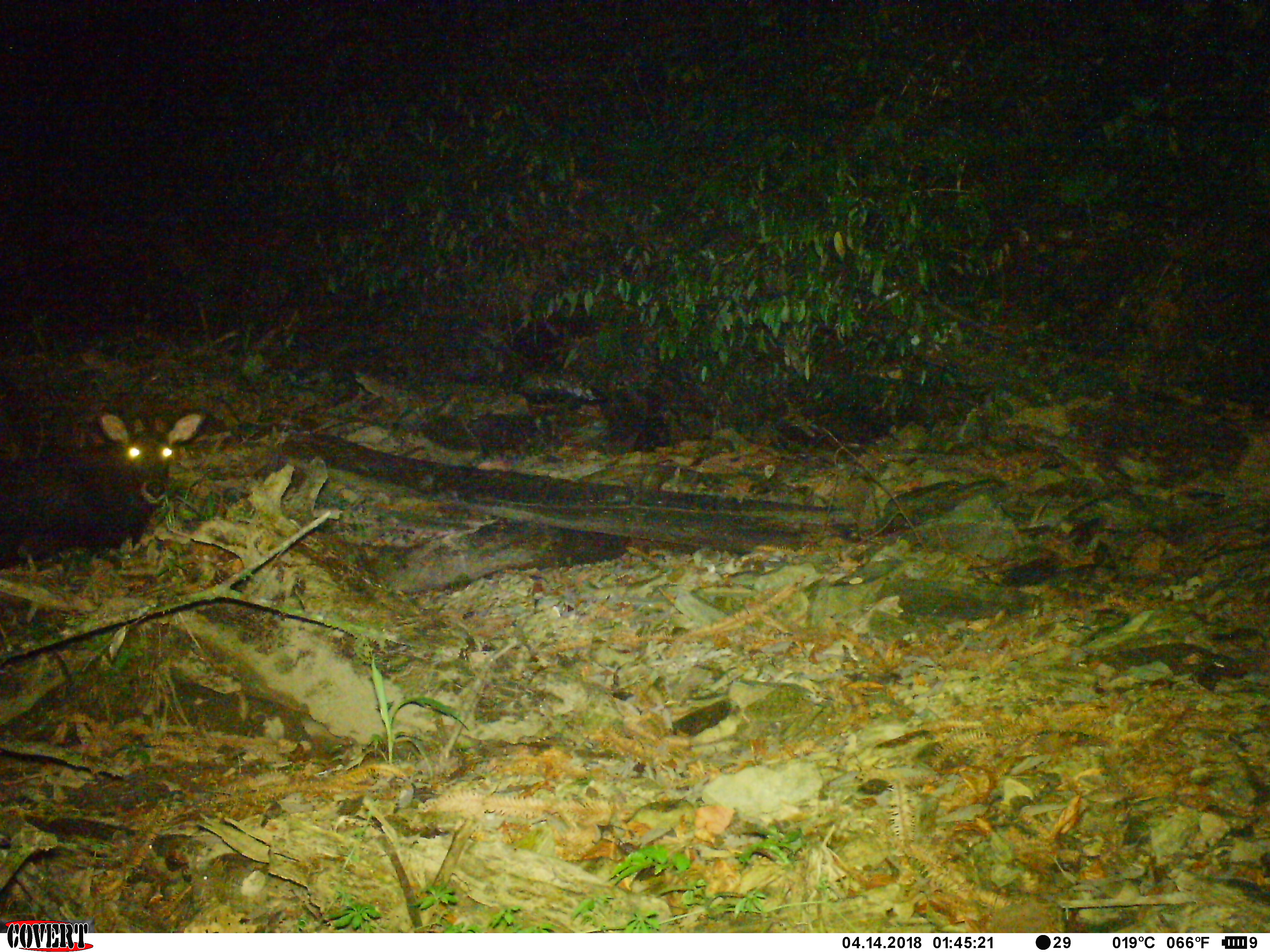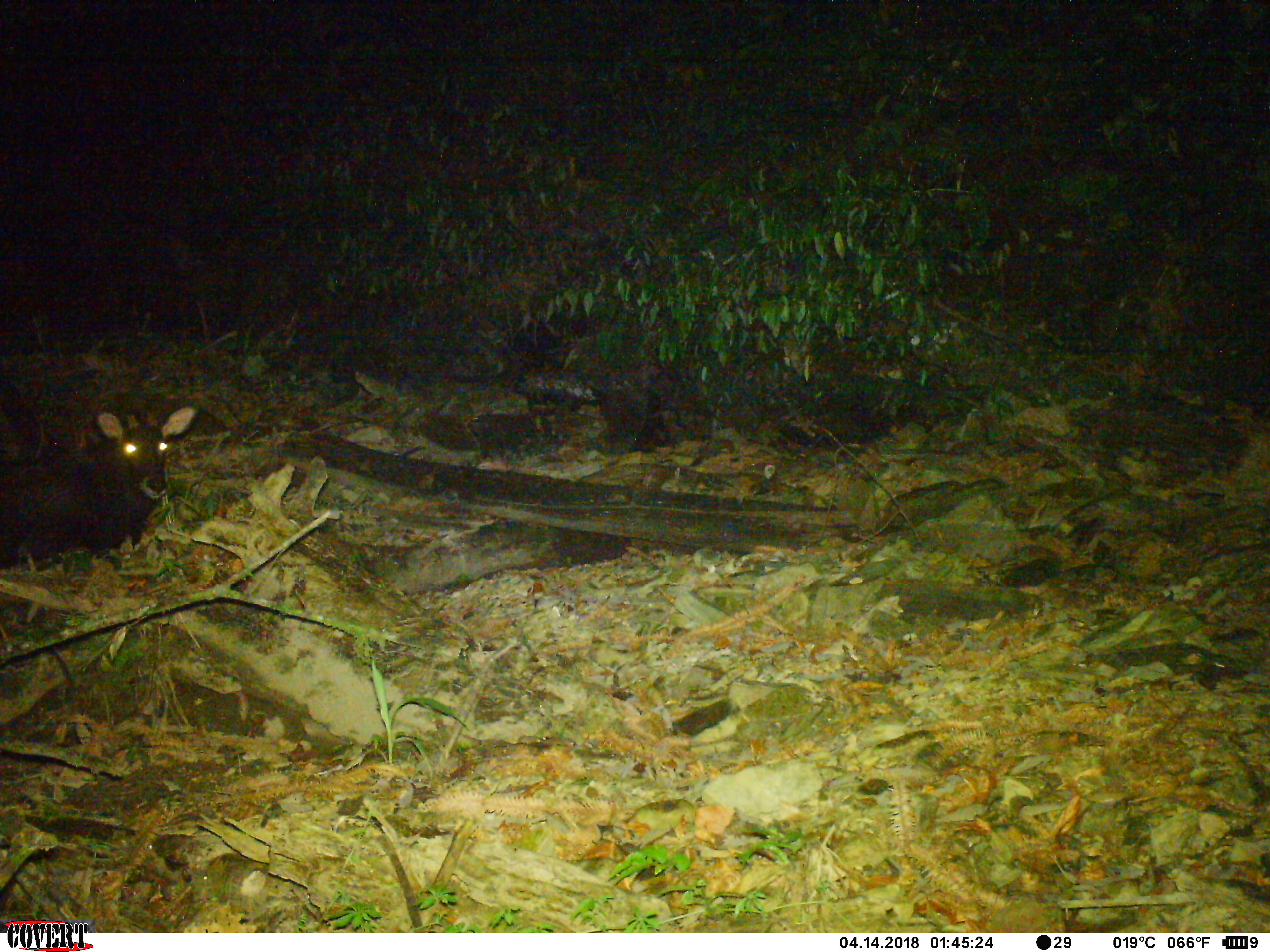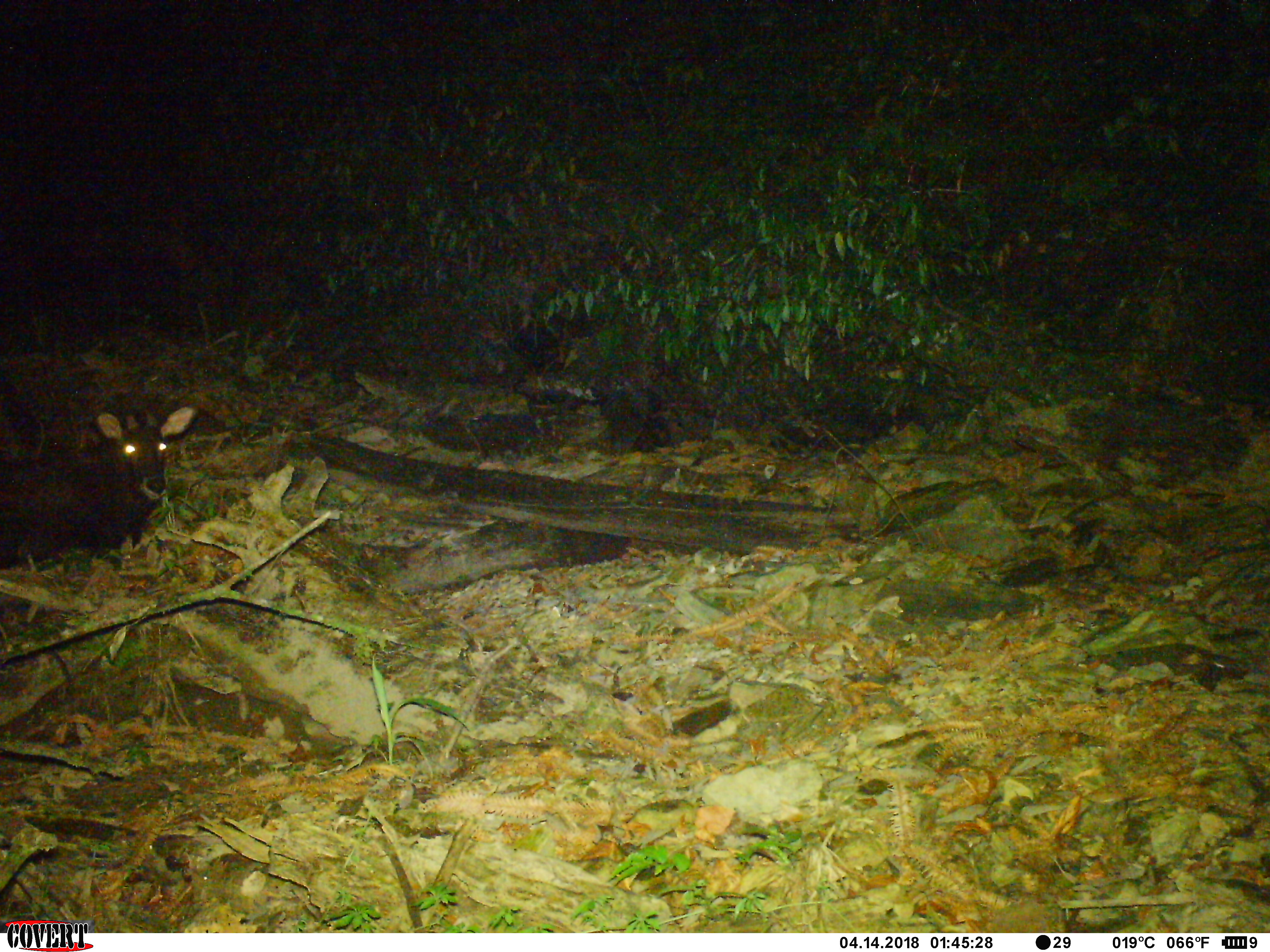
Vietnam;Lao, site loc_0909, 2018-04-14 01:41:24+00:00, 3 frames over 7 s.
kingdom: Animalia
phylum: Chordata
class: Mammalia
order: Artiodactyla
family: Bovidae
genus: Capricornis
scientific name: Capricornis sumatraensis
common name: chinese serow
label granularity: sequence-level